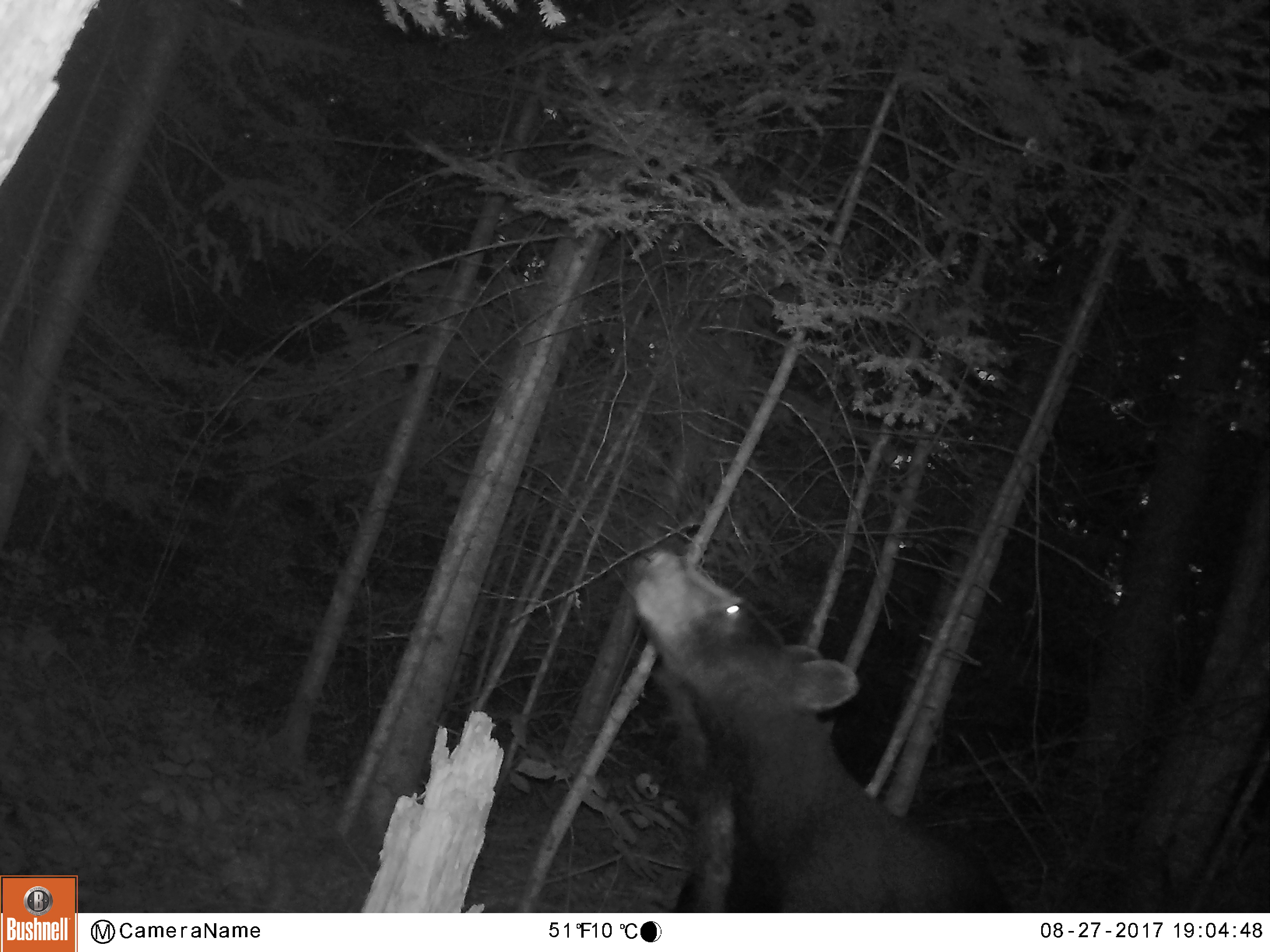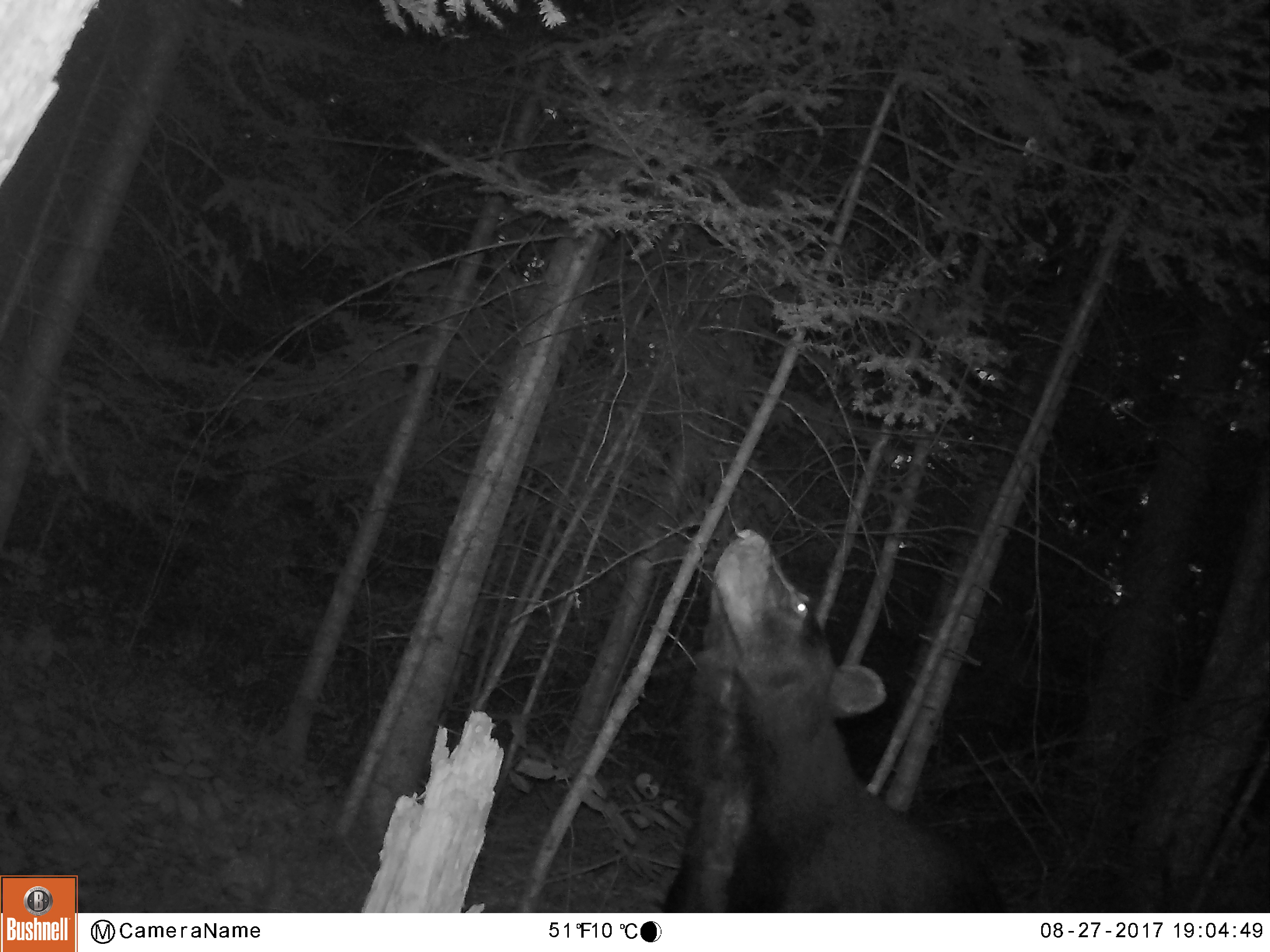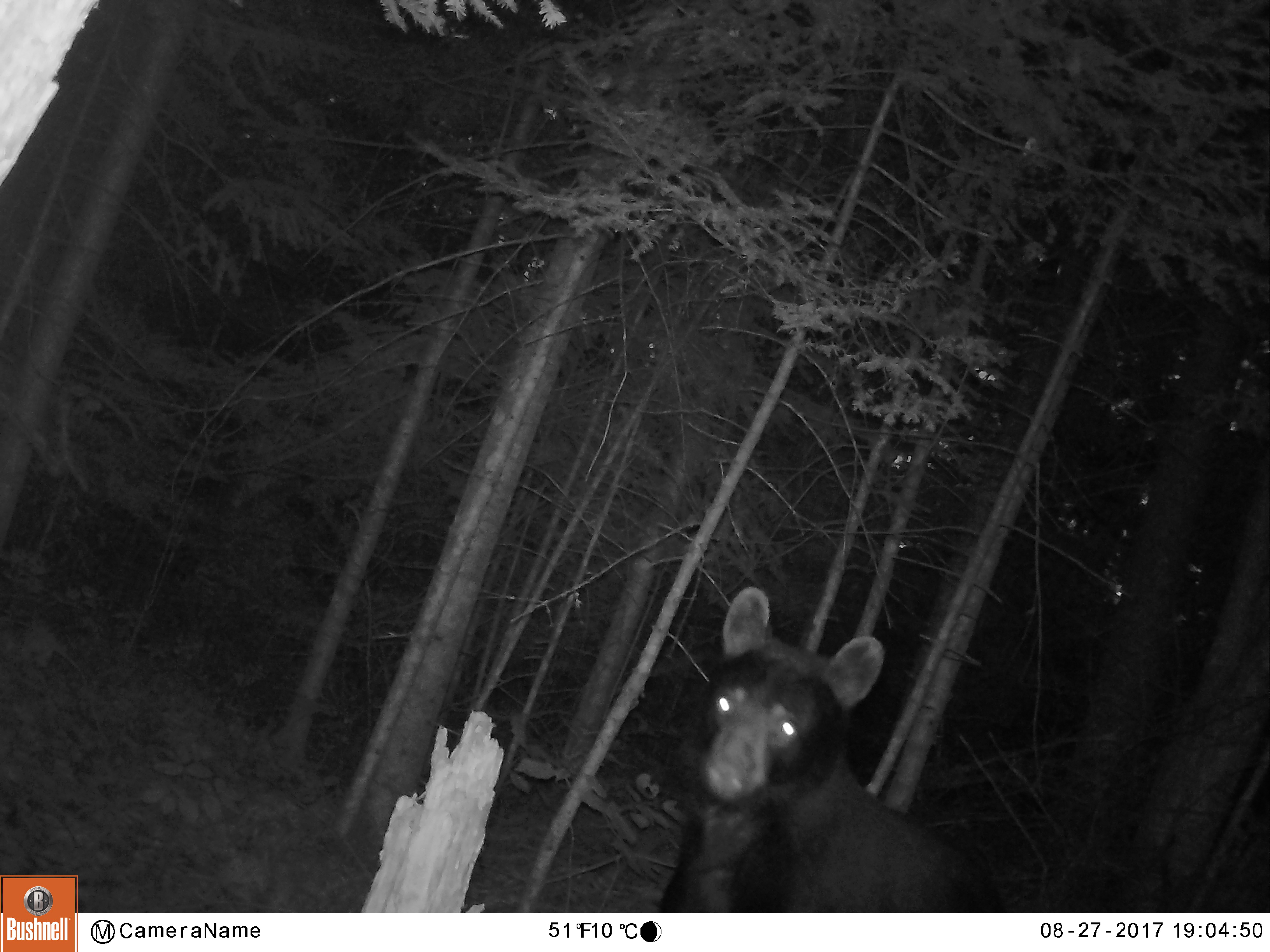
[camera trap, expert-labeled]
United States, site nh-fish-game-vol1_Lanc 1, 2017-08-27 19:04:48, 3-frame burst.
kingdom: Animalia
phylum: Chordata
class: Mammalia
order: Carnivora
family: Ursidae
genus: Ursus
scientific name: Ursus americanus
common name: black bear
Black bear (Ursus americanus).